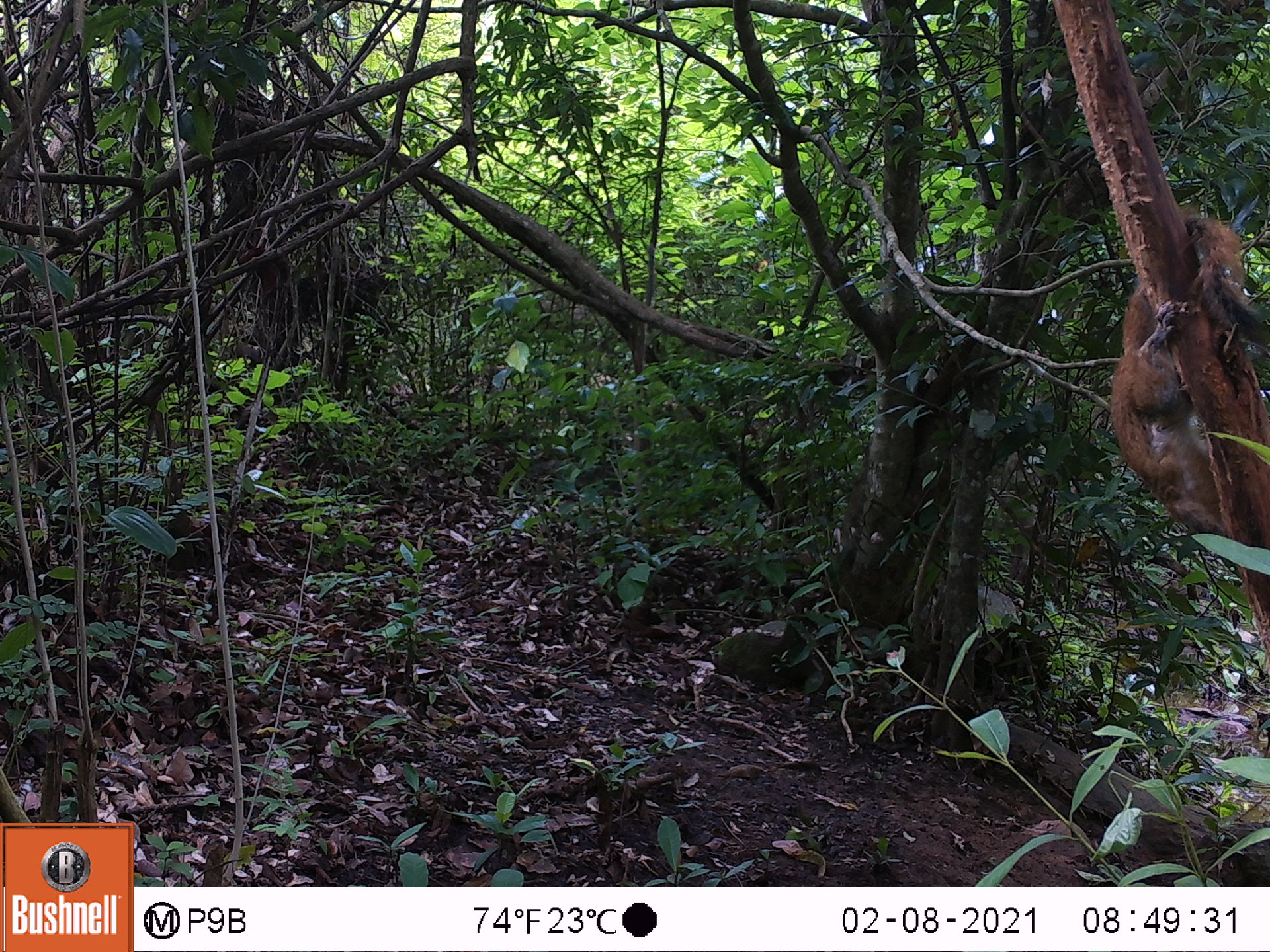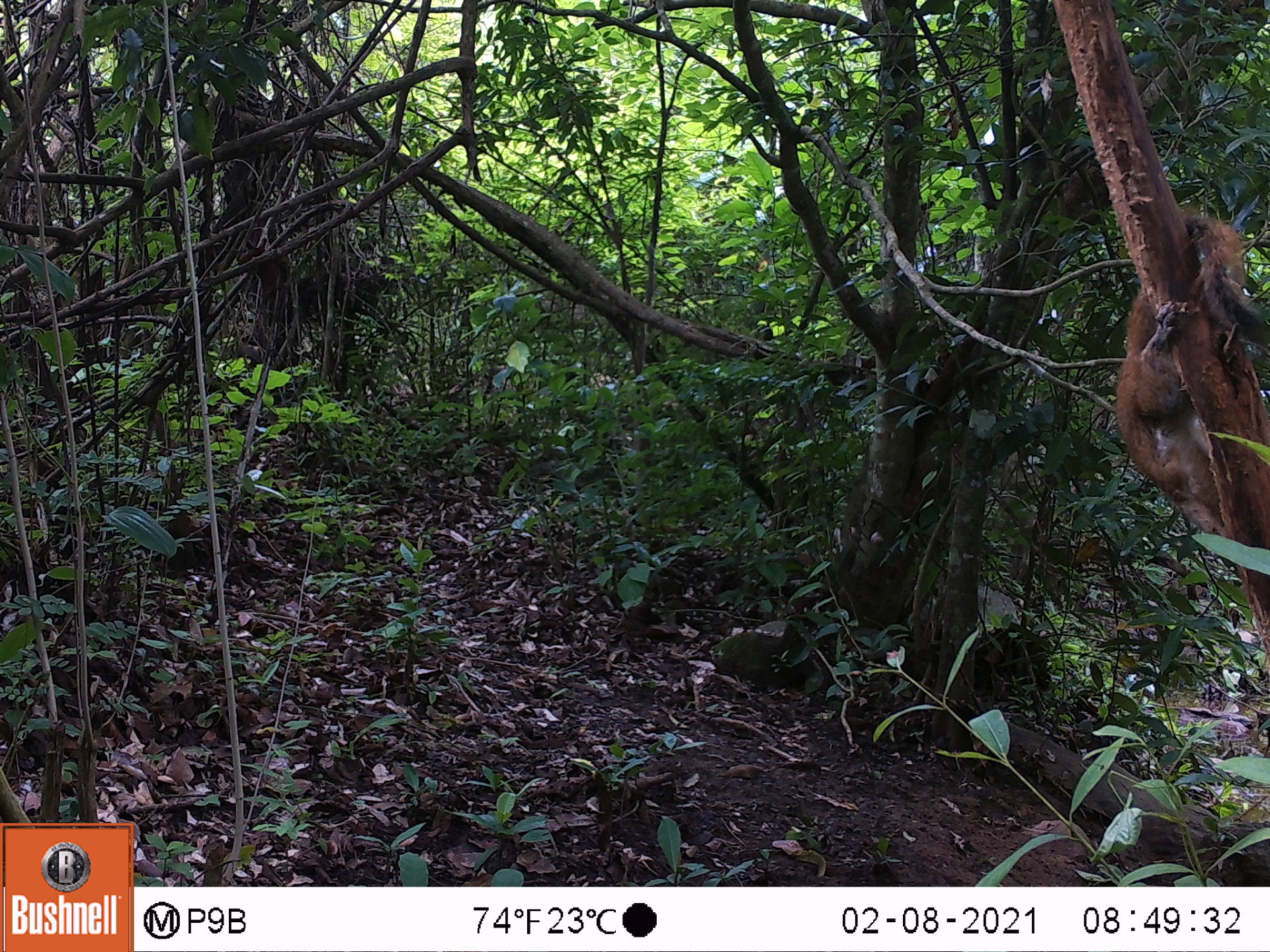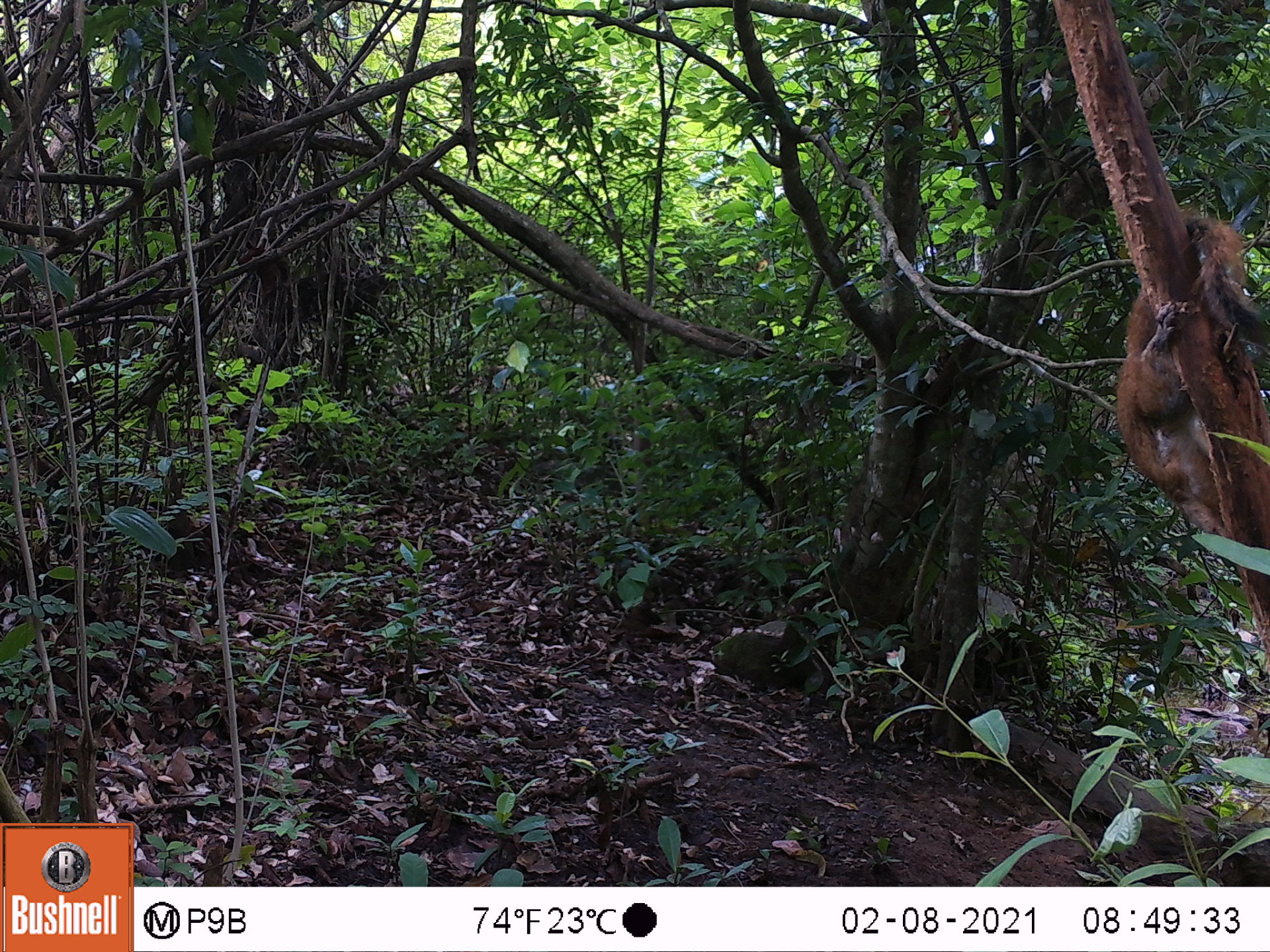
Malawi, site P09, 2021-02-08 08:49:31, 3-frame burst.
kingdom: Animalia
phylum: Chordata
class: Mammalia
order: Rodentia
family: Sciuridae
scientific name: Sciuridae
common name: squirrel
Squirrel (Sciuridae), count 1.